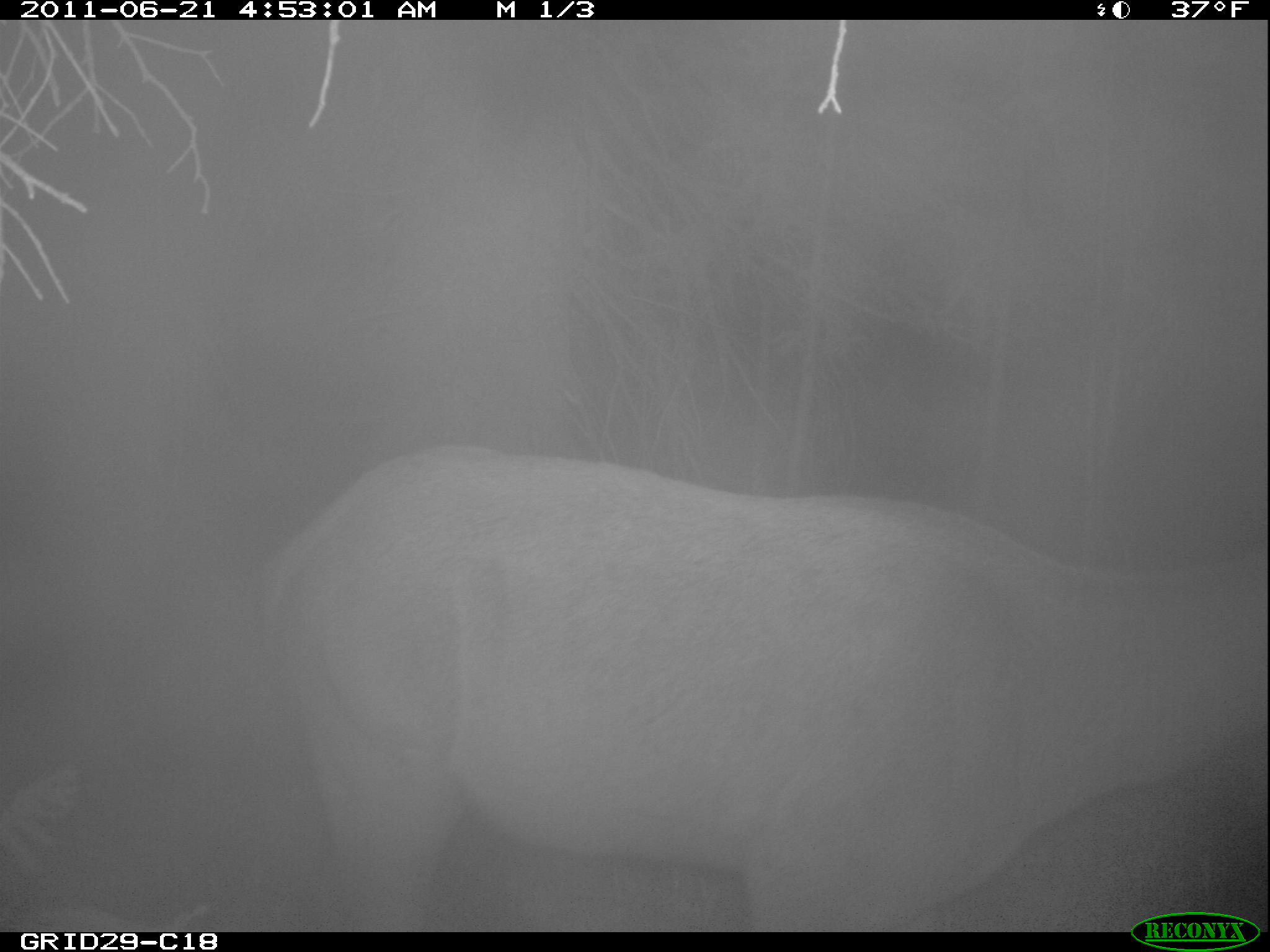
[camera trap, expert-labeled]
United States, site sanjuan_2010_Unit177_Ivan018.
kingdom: Animalia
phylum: Chordata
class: Mammalia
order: Artiodactyla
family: Cervidae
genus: Cervus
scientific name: Cervus elaphus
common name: red deer